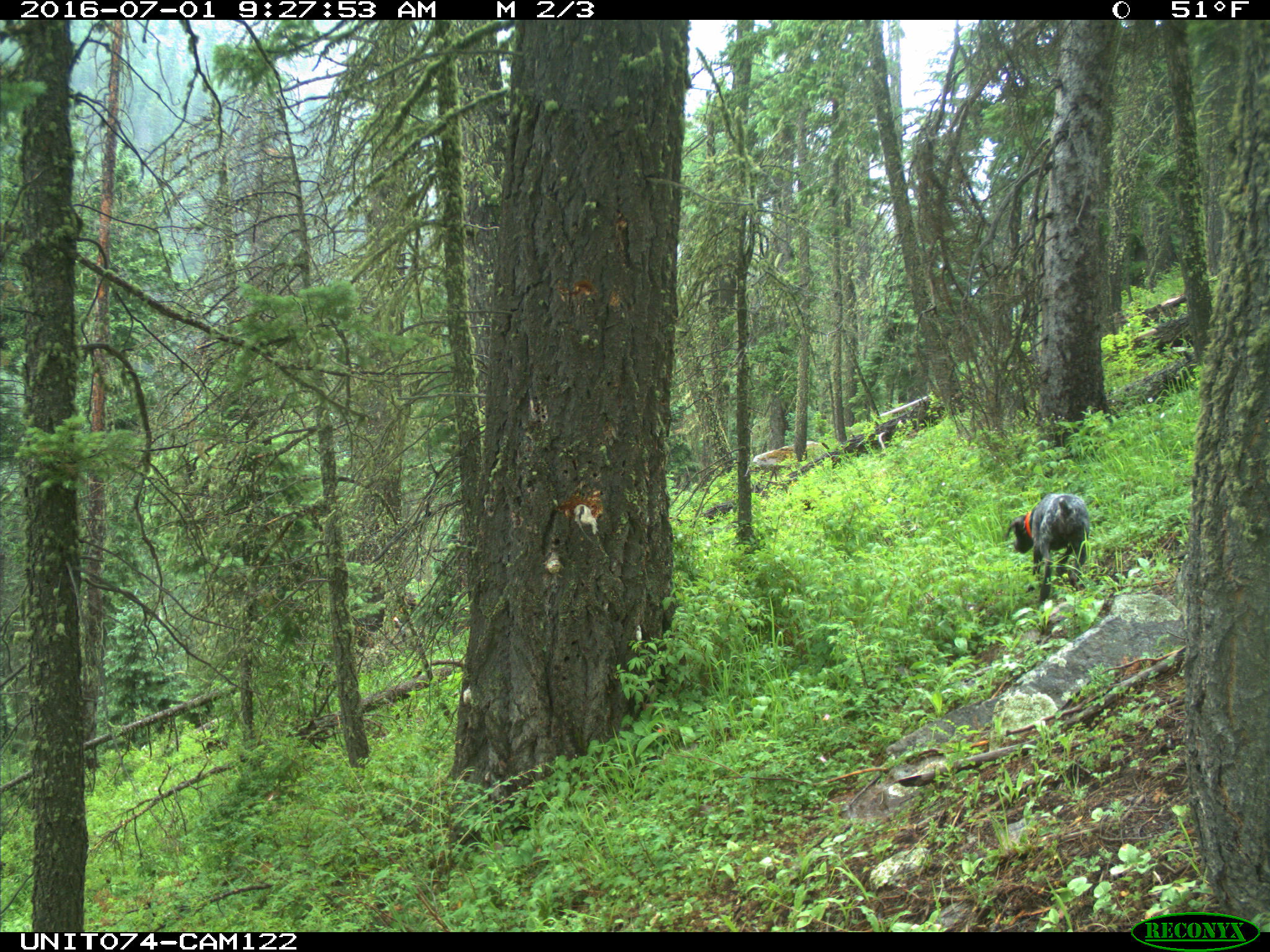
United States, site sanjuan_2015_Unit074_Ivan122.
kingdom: Animalia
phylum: Chordata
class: Mammalia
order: Carnivora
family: Canidae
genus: Canis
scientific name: Canis familiaris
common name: domestic dog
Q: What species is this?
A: Canis familiaris (domestic dog).